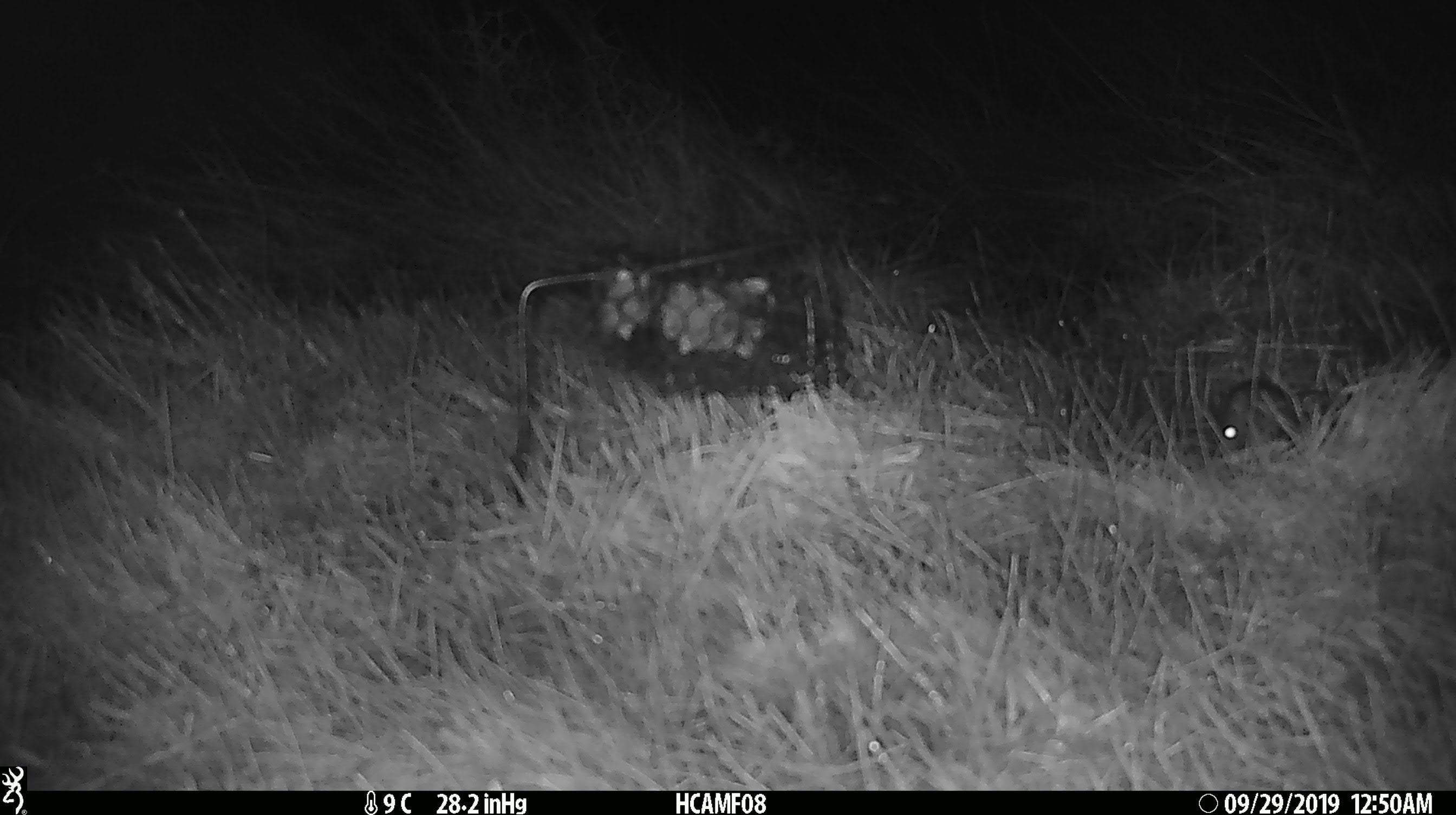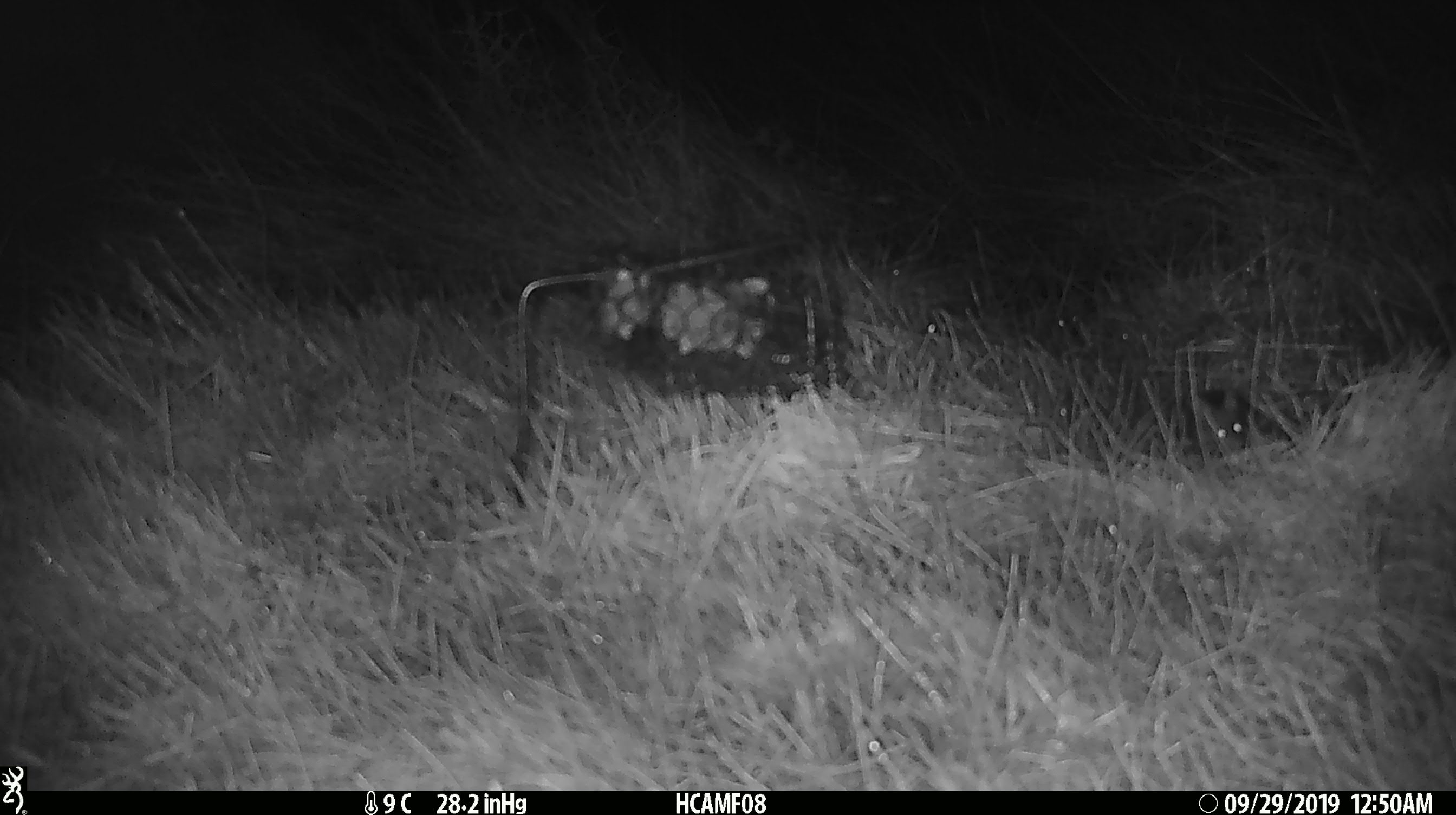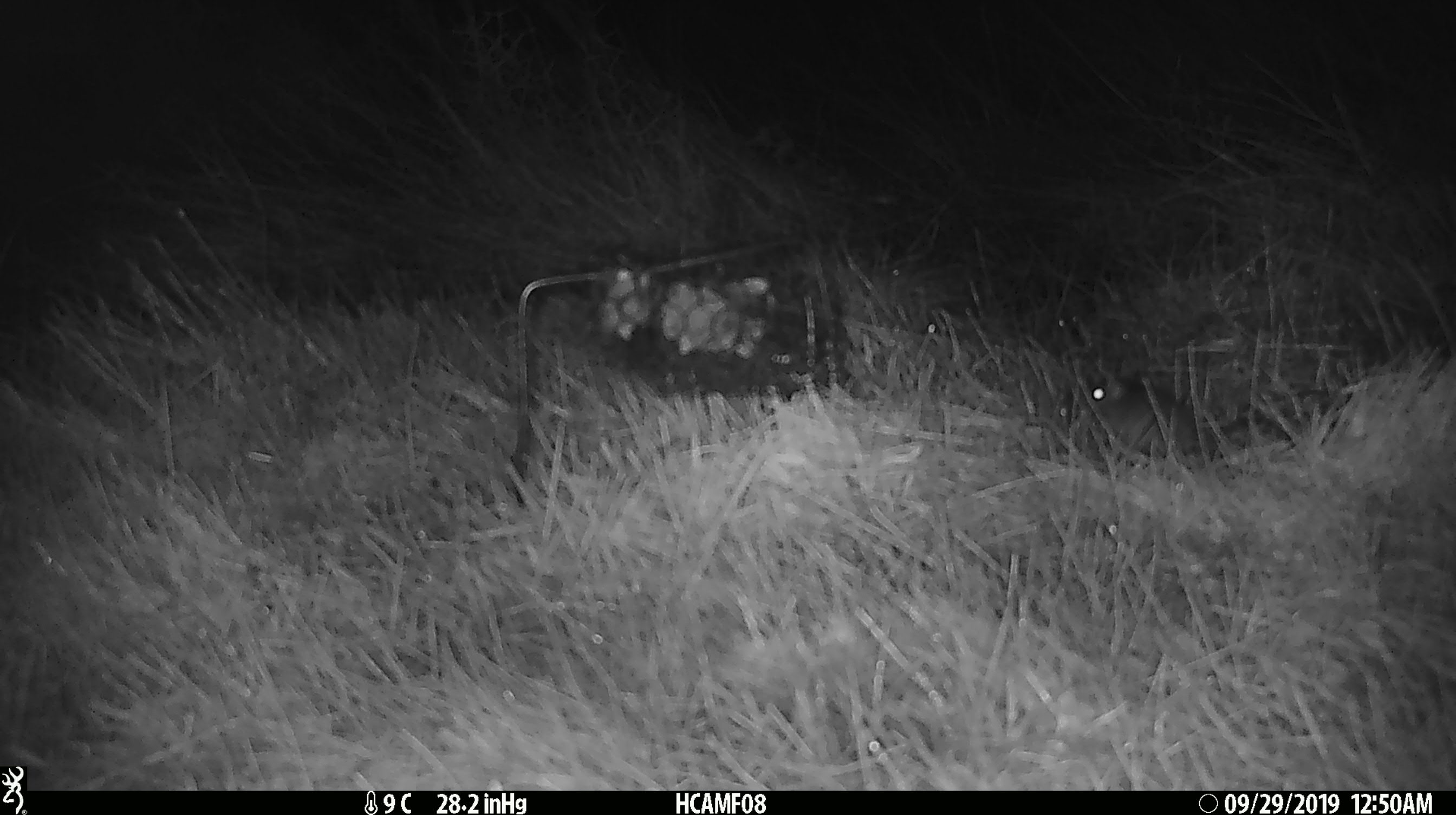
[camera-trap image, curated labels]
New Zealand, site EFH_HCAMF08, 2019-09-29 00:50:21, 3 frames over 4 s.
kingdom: Animalia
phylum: Chordata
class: Mammalia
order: Rodentia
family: Muridae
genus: Mus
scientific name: Mus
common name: mouse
Mouse (Mus).